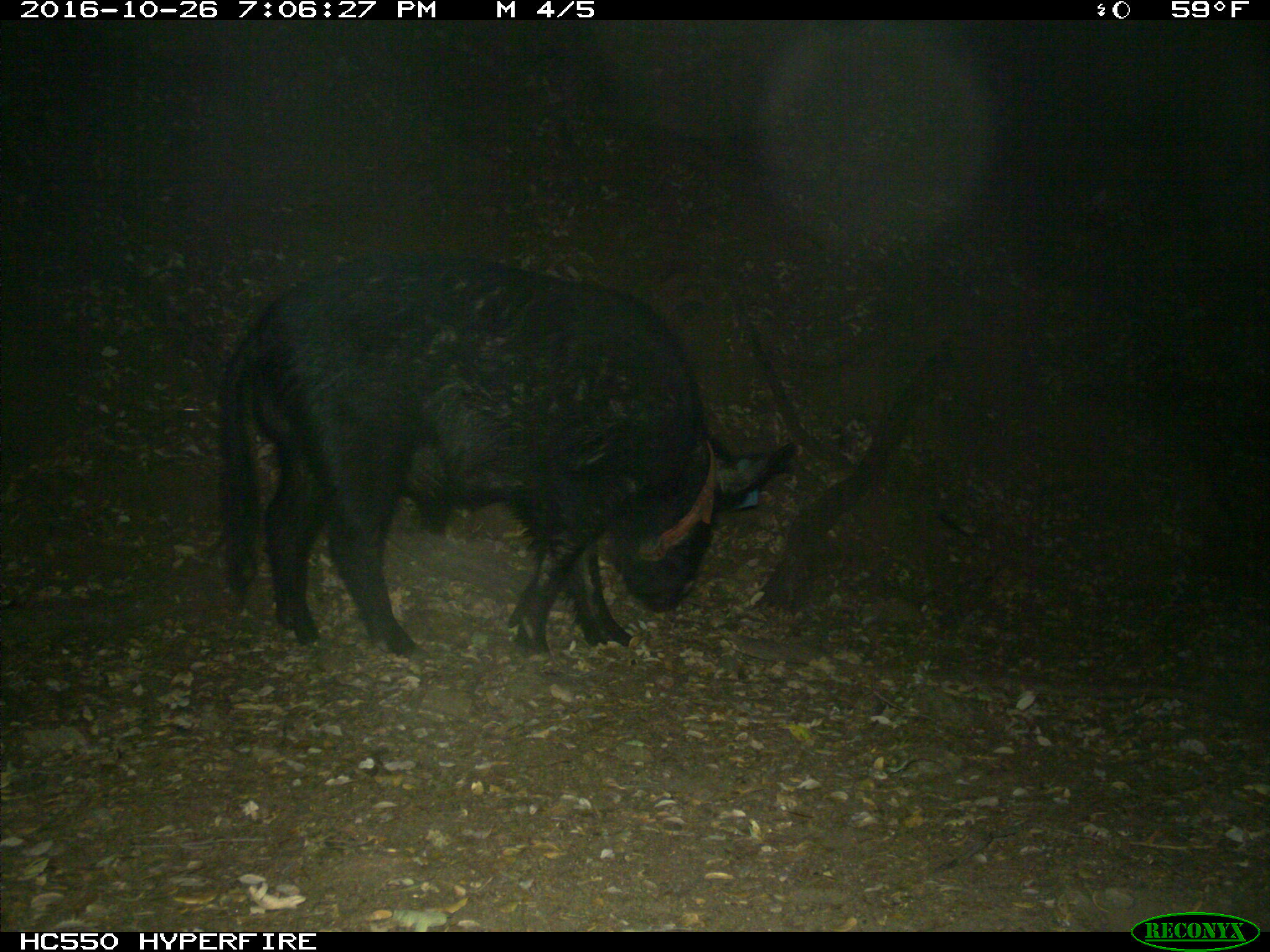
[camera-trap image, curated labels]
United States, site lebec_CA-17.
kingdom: Animalia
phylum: Chordata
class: Mammalia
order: Artiodactyla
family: Suidae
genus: Sus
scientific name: Sus scrofa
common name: wild boar